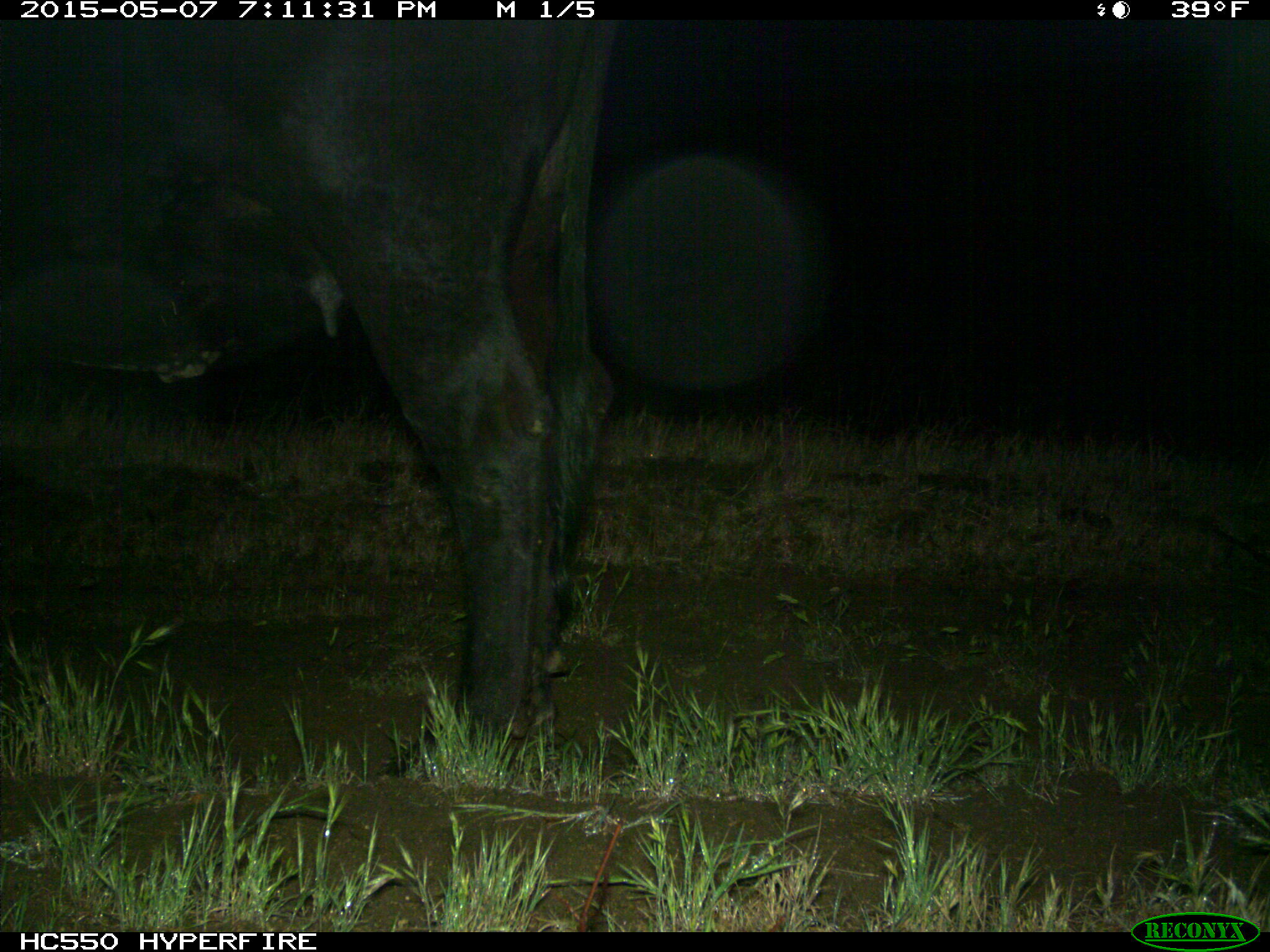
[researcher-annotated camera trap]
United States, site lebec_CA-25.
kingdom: Animalia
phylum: Chordata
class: Mammalia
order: Artiodactyla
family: Bovidae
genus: Bos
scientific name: Bos taurus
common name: domestic cow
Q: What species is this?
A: Bos taurus (domestic cow).